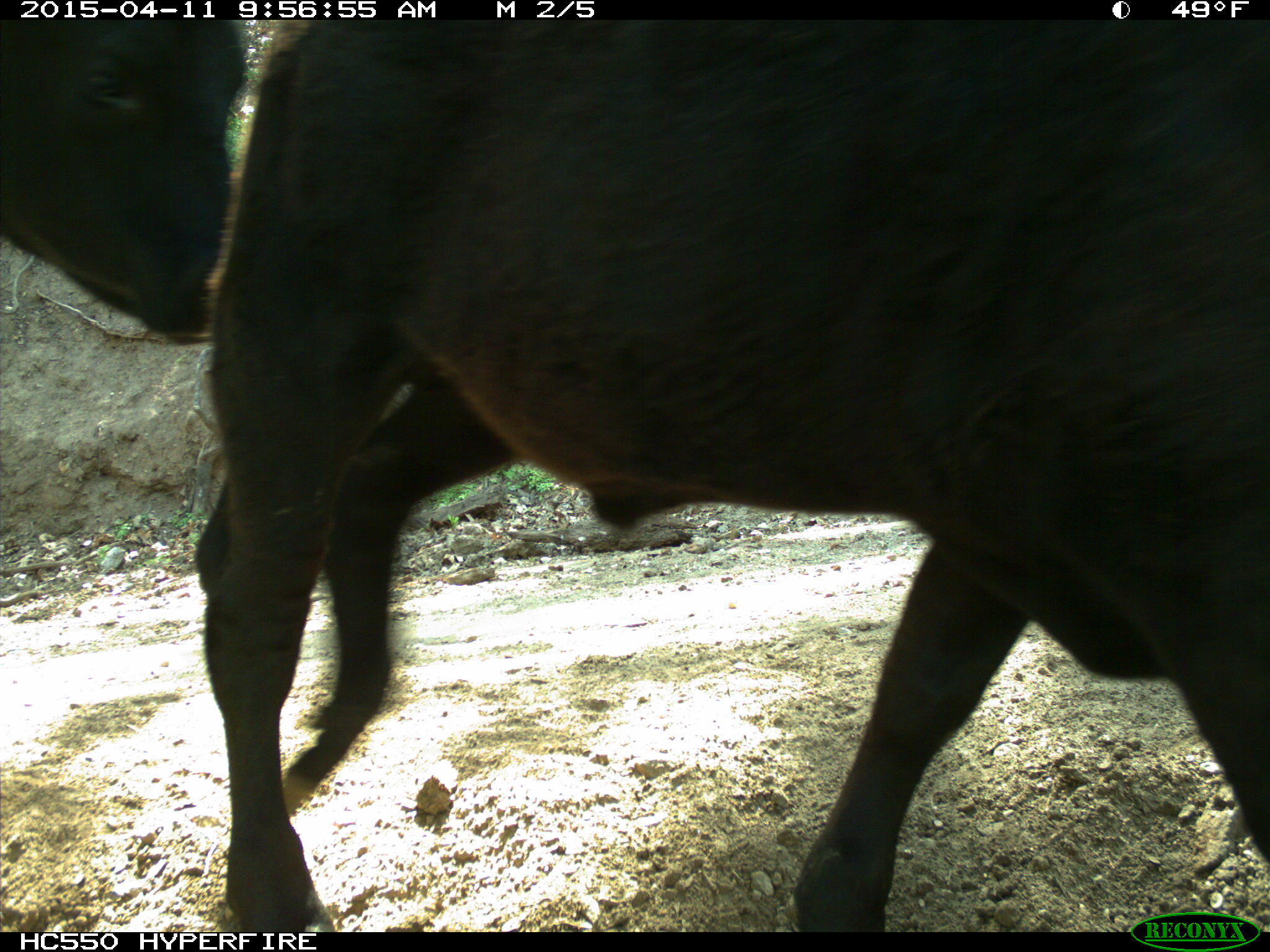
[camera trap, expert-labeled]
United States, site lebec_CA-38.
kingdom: Animalia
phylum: Chordata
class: Mammalia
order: Artiodactyla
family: Bovidae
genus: Bos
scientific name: Bos taurus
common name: domestic cow